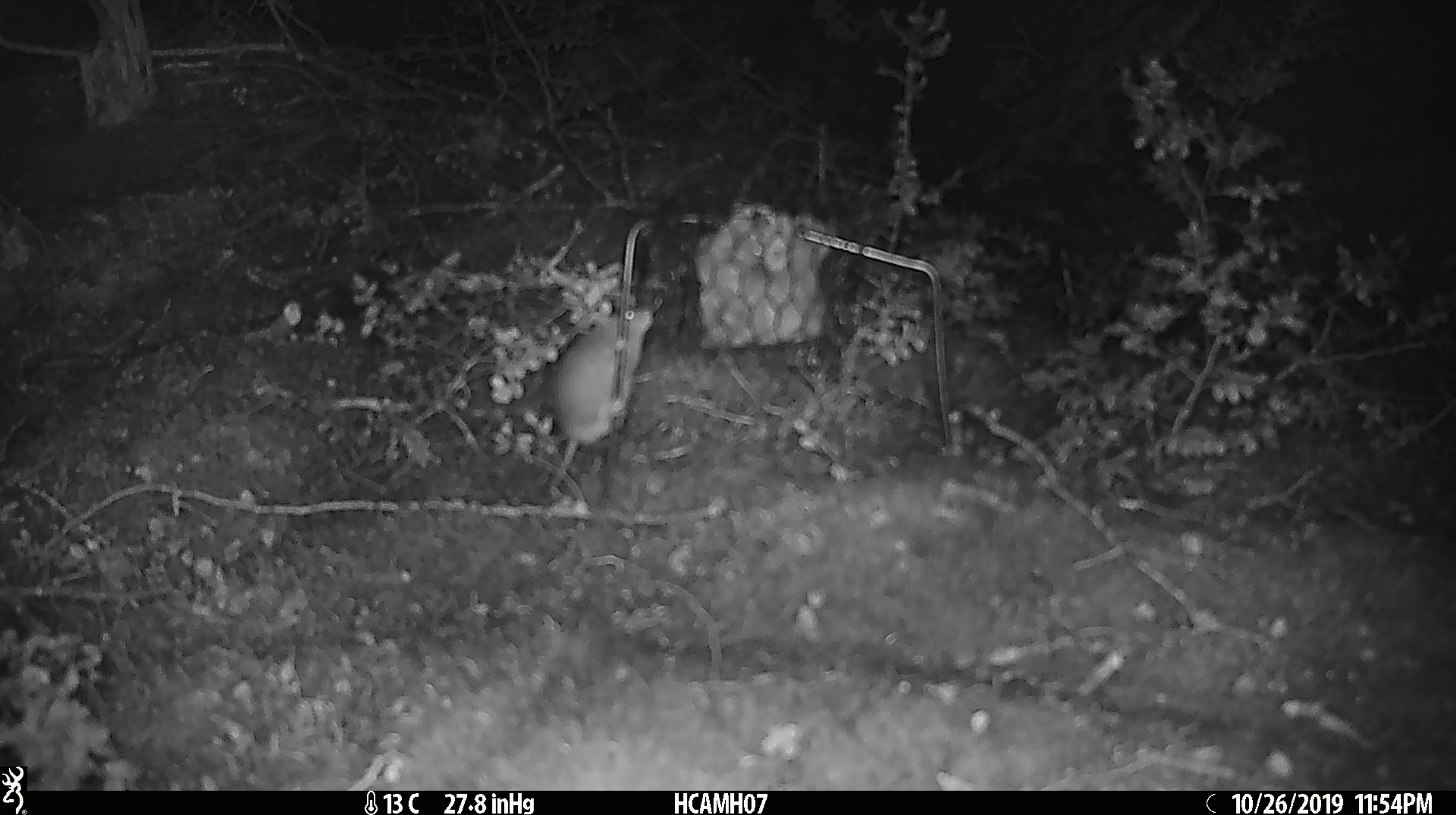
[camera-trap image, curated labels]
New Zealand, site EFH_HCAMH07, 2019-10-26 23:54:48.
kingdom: Animalia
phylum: Chordata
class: Mammalia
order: Rodentia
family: Muridae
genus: Mus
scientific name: Mus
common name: mouse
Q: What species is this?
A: Mouse (Mus).